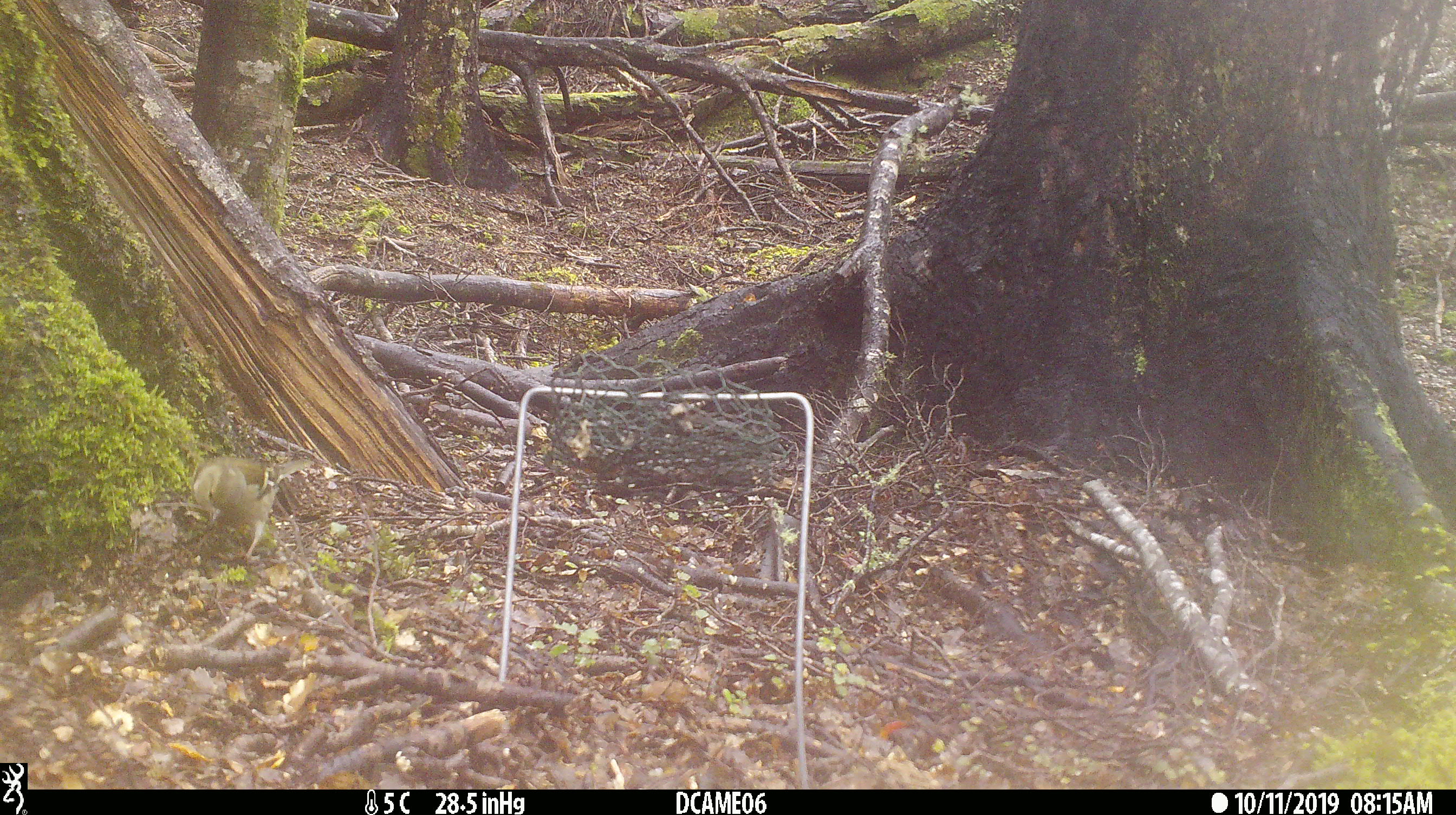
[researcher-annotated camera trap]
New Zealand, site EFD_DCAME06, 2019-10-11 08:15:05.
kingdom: Animalia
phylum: Chordata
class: Aves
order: Passeriformes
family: Fringillidae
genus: Fringilla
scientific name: Fringilla coelebs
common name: common chaffinch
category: chaffinch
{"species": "chaffinch (common chaffinch) (Fringilla coelebs)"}